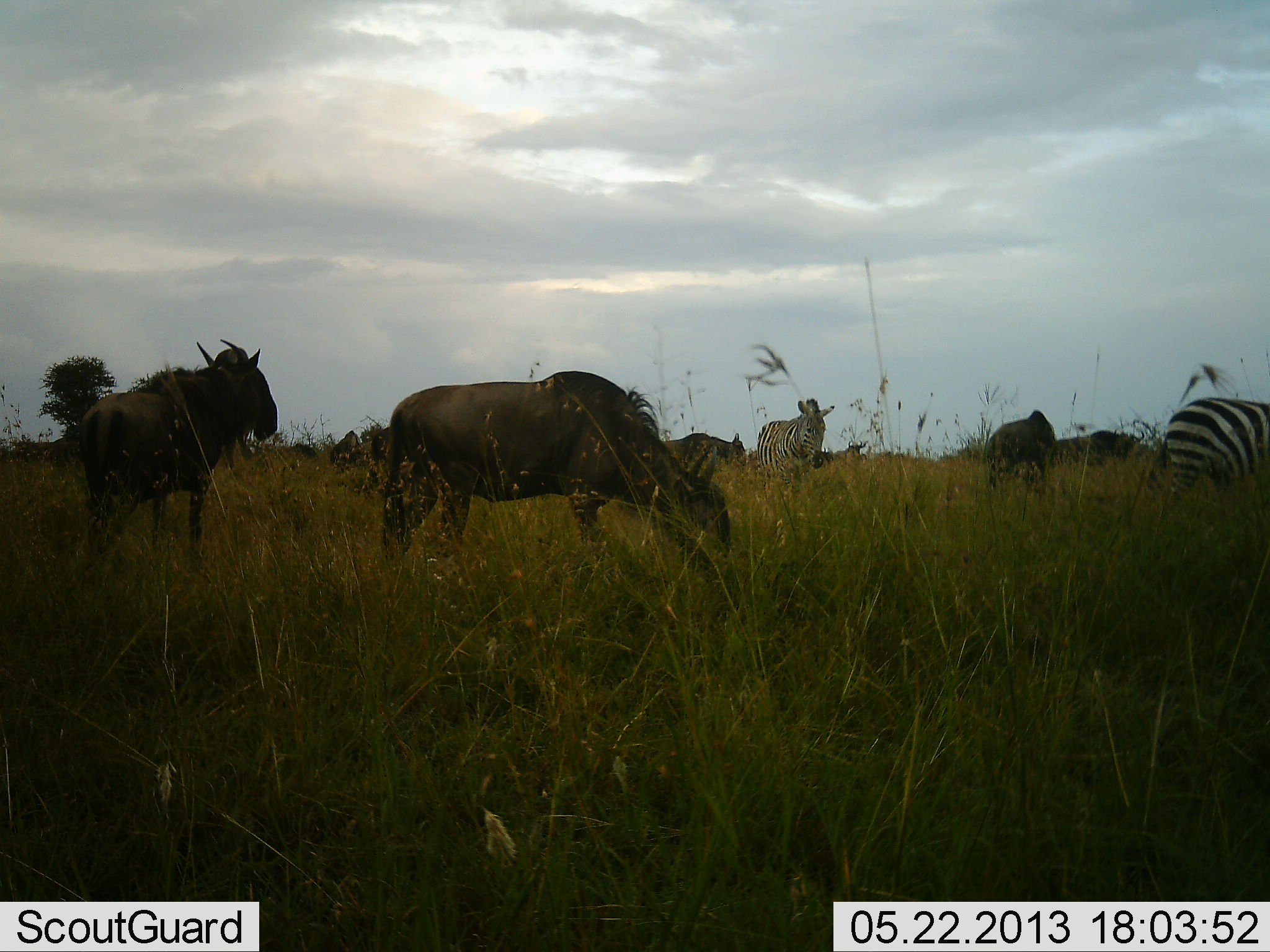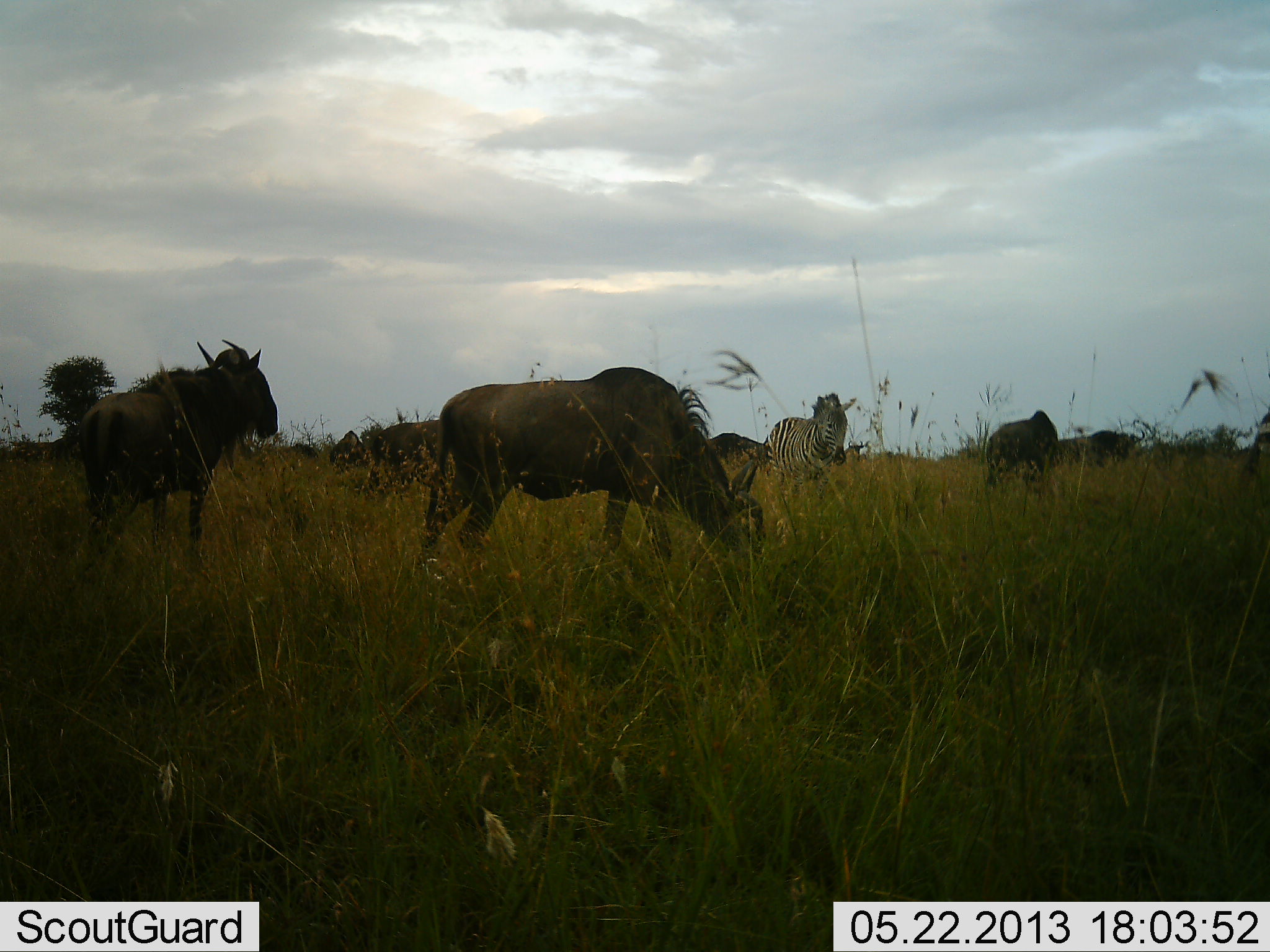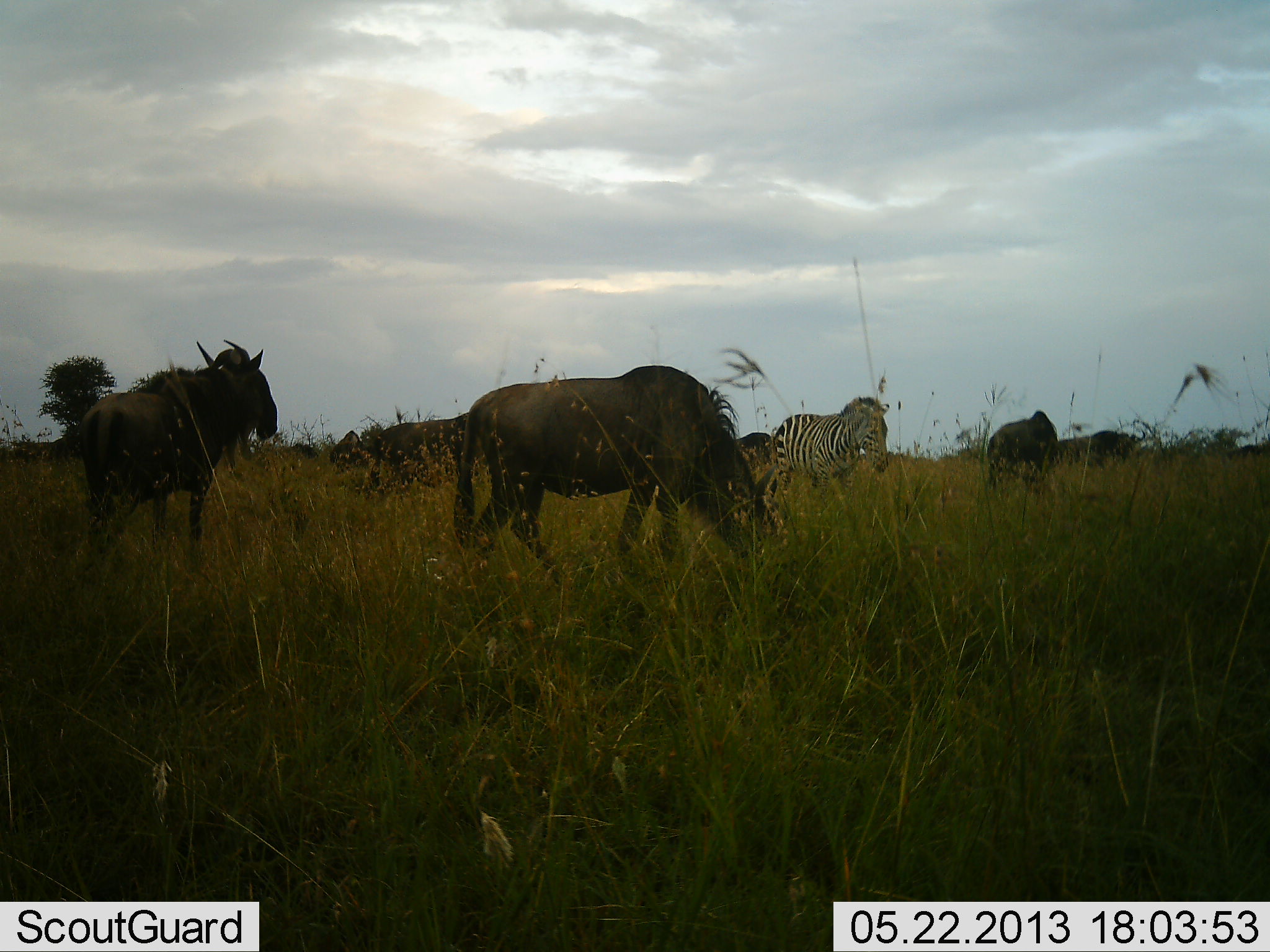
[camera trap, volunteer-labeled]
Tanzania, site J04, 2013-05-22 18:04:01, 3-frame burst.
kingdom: Animalia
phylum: Chordata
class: Mammalia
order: Artiodactyla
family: Bovidae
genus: Connochaetes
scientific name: Connochaetes taurinus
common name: blue wildebeest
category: wildebeest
Wildebeest (blue wildebeest) (Connochaetes taurinus), count 9. Behavior (volunteer vote fractions): standing 70%, resting 0%, moving 70%, interacting 0%. Young present (vote fraction): 0%. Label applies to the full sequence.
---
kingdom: Animalia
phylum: Chordata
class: Mammalia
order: Perissodactyla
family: Equidae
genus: Equus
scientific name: Equus quagga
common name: plains zebra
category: zebra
Zebra (plains zebra) (Equus quagga), count 2. Behavior (volunteer vote fractions): standing 30%, resting 0%, moving 90%, interacting 0%. Young present (vote fraction): 0%. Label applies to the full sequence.